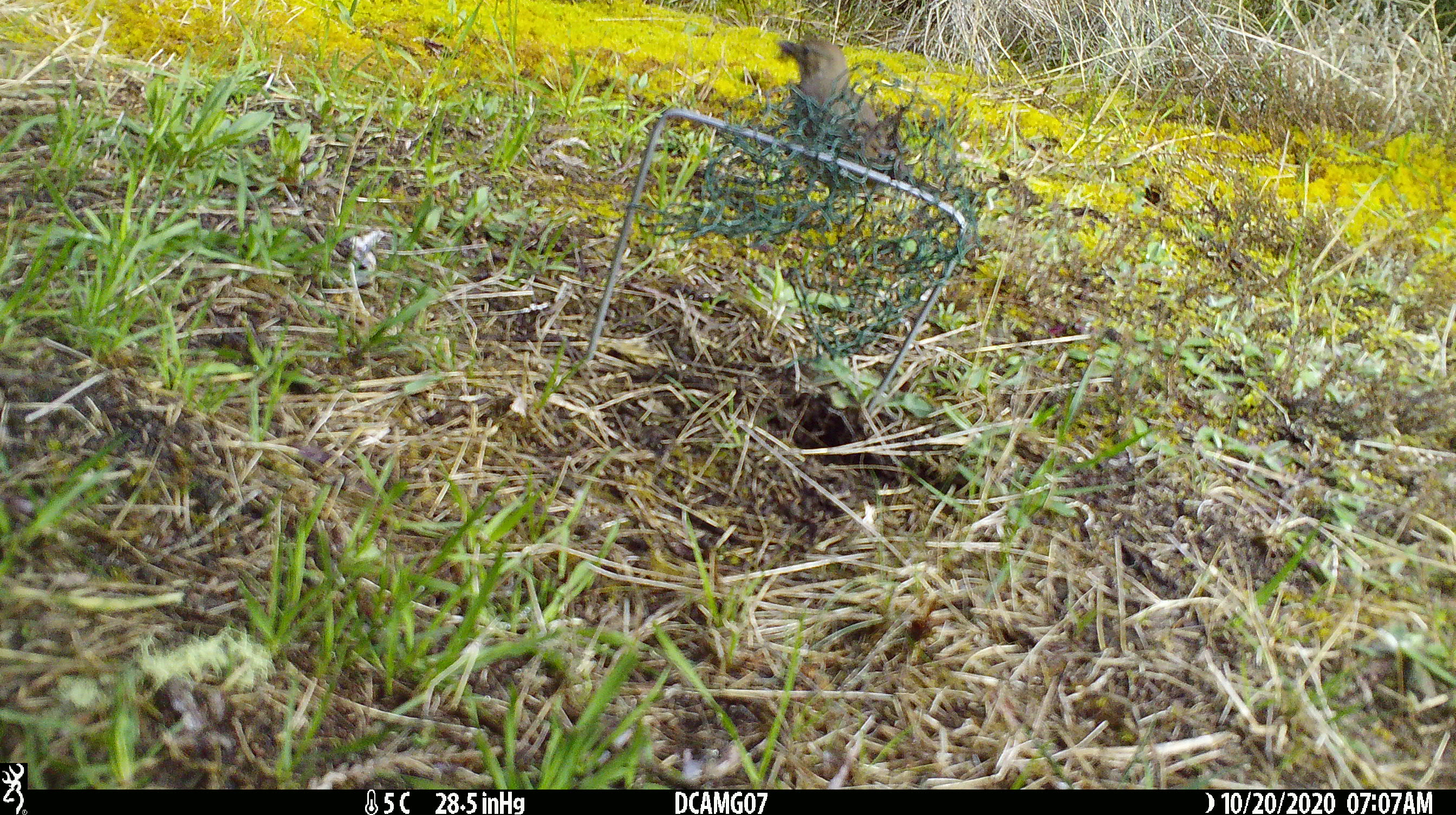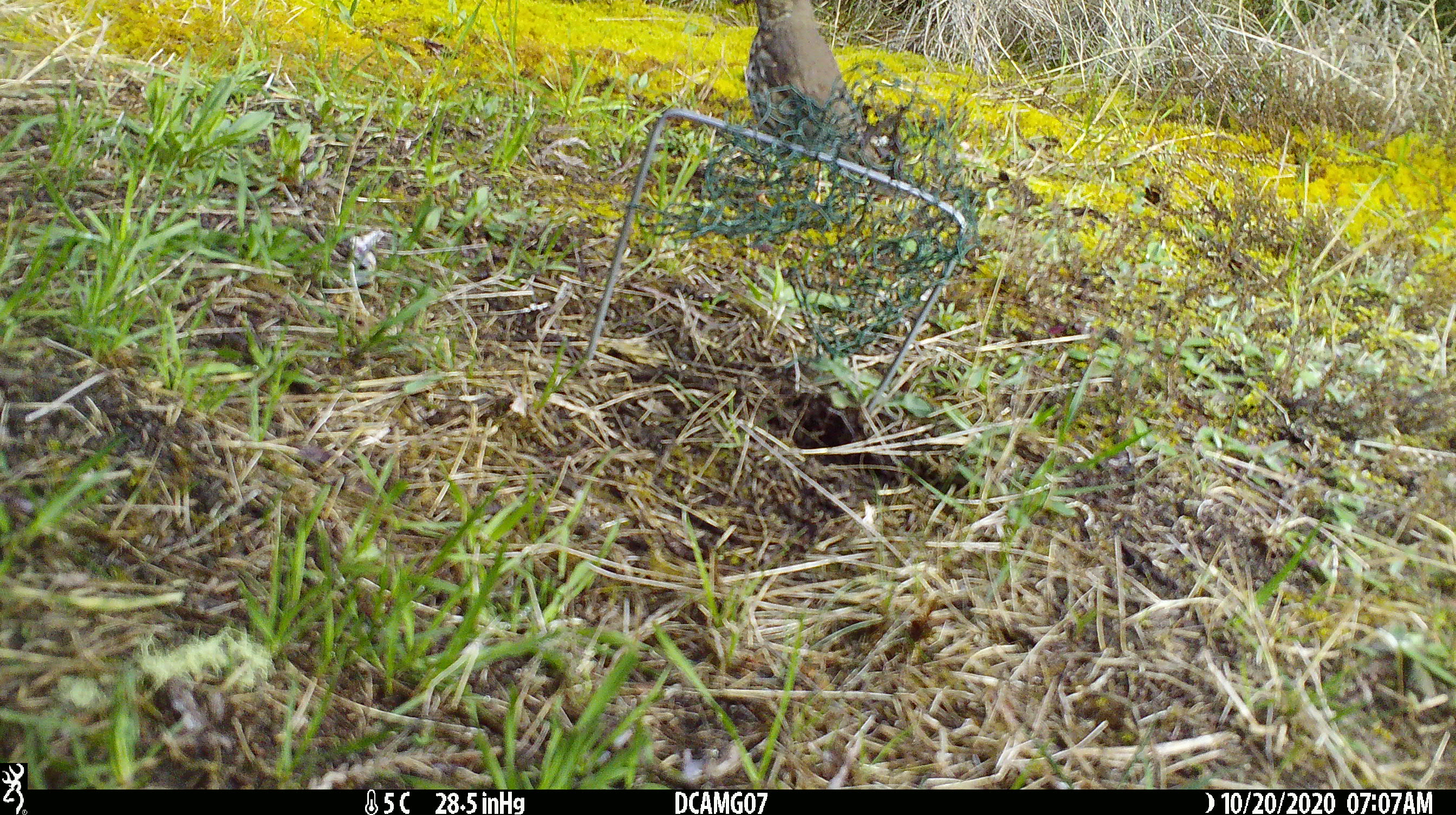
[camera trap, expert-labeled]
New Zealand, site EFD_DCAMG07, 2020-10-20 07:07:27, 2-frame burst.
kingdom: Animalia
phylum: Chordata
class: Aves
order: Passeriformes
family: Turdidae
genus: Turdus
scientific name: Turdus philomelos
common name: song thrush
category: thrush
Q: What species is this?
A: Thrush (song thrush) (Turdus philomelos).